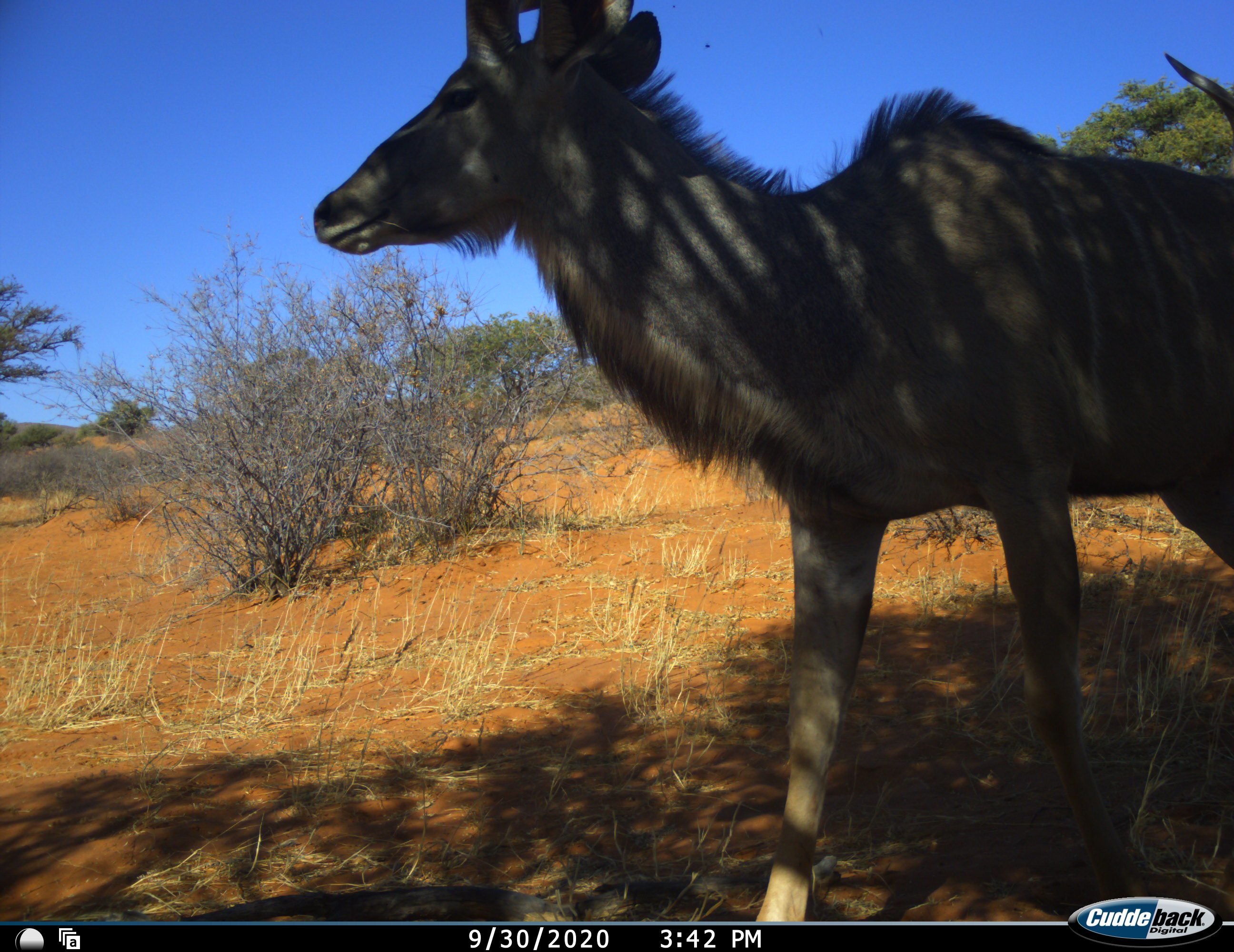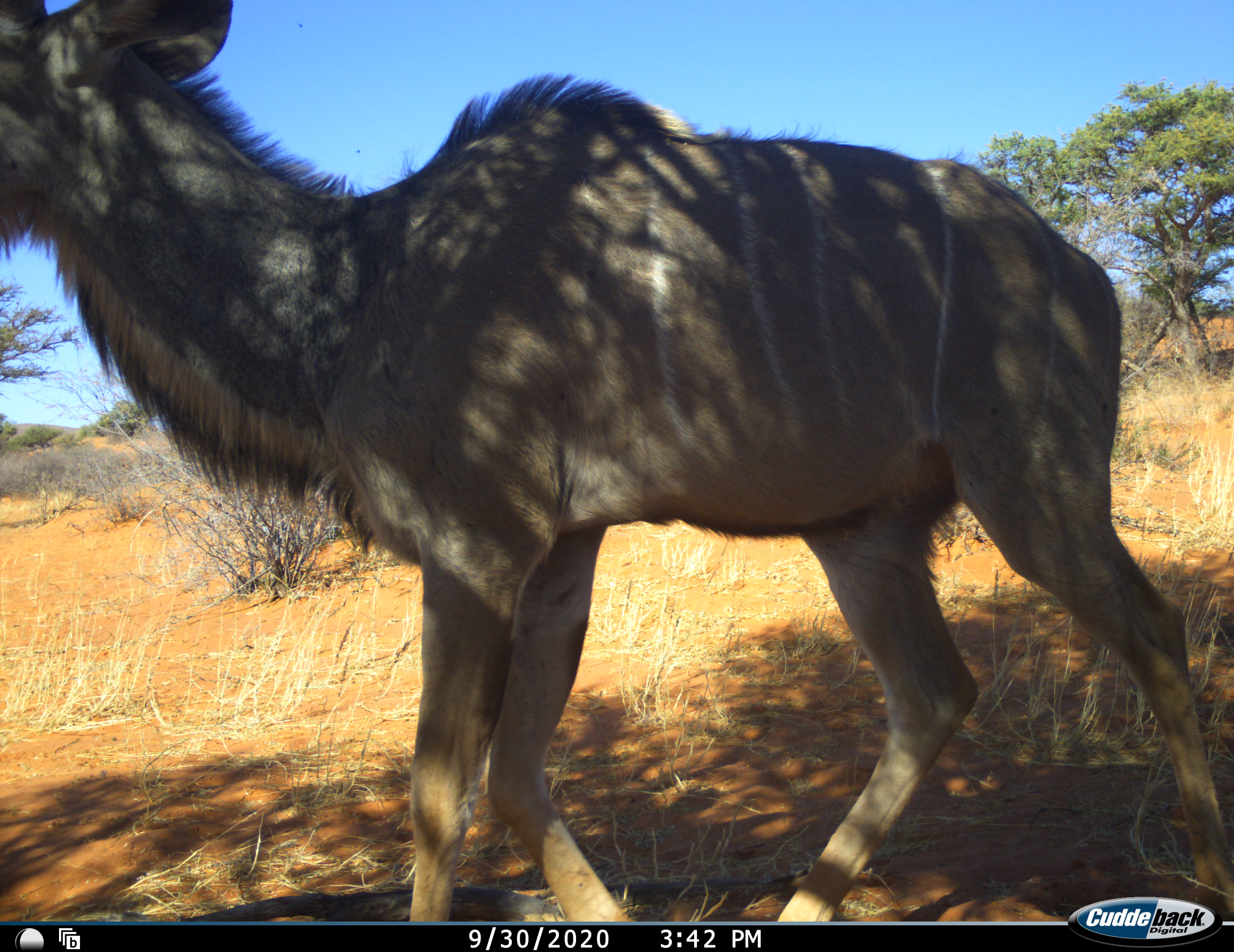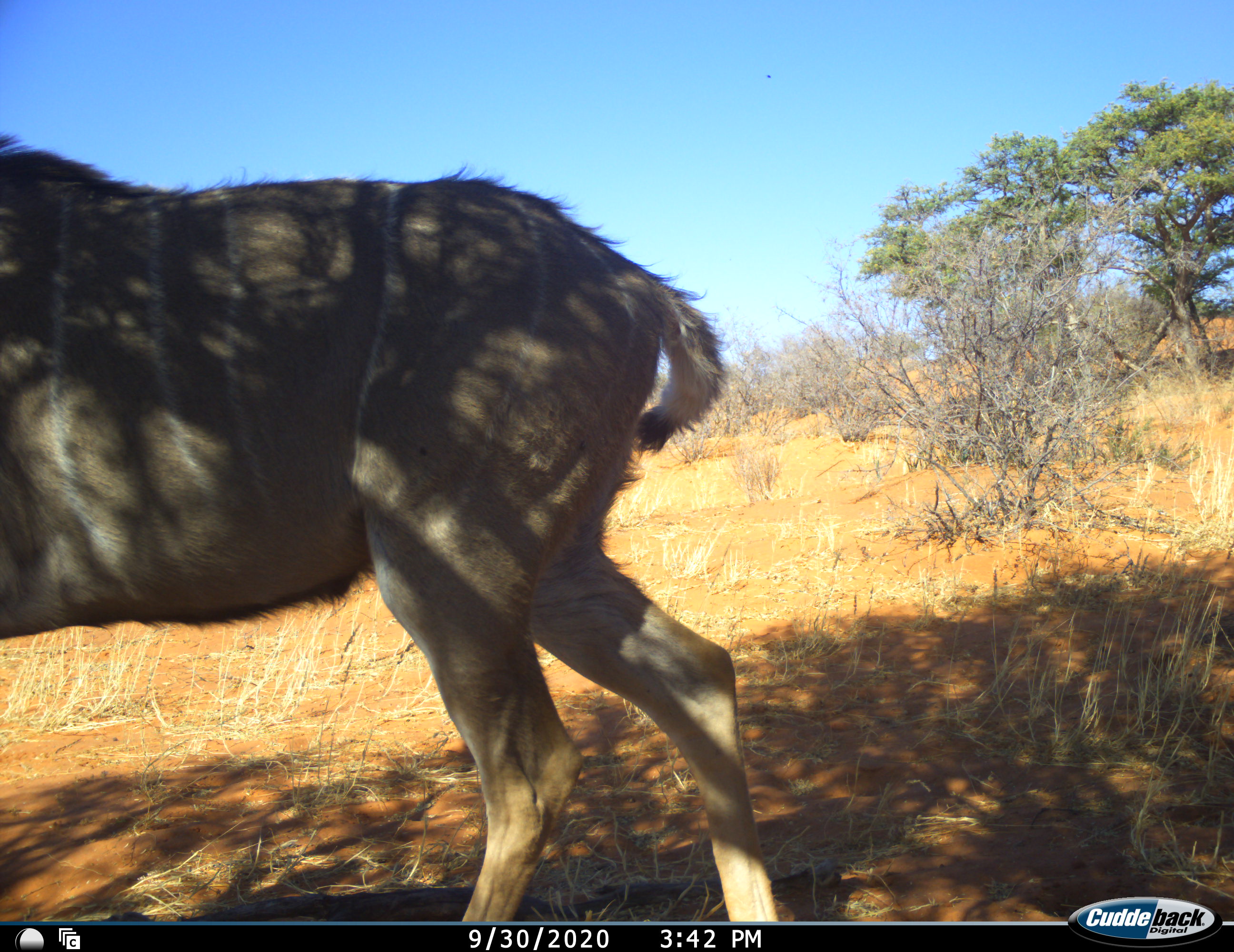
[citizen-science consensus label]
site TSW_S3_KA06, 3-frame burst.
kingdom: Animalia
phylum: Chordata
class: Mammalia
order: Artiodactyla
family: Bovidae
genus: Tragelaphus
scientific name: Tragelaphus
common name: kudu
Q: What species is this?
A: Kudu (Tragelaphus).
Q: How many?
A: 1.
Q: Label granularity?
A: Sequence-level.